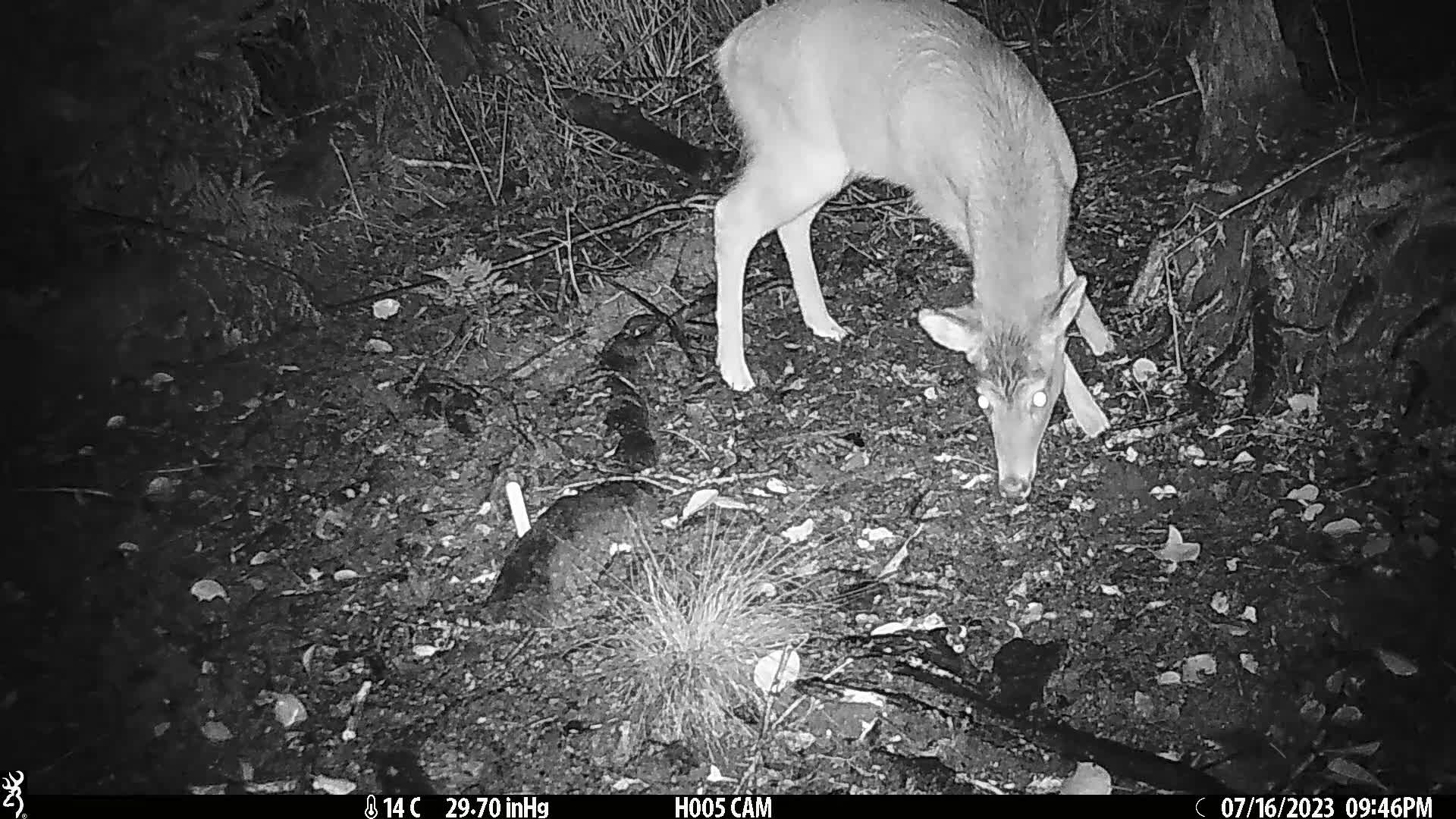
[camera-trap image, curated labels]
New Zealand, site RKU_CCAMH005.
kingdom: Animalia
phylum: Chordata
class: Mammalia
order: Artiodactyla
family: Cervidae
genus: Odocoileus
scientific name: Odocoileus virginianus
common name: white-tailed deer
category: white tailed deer